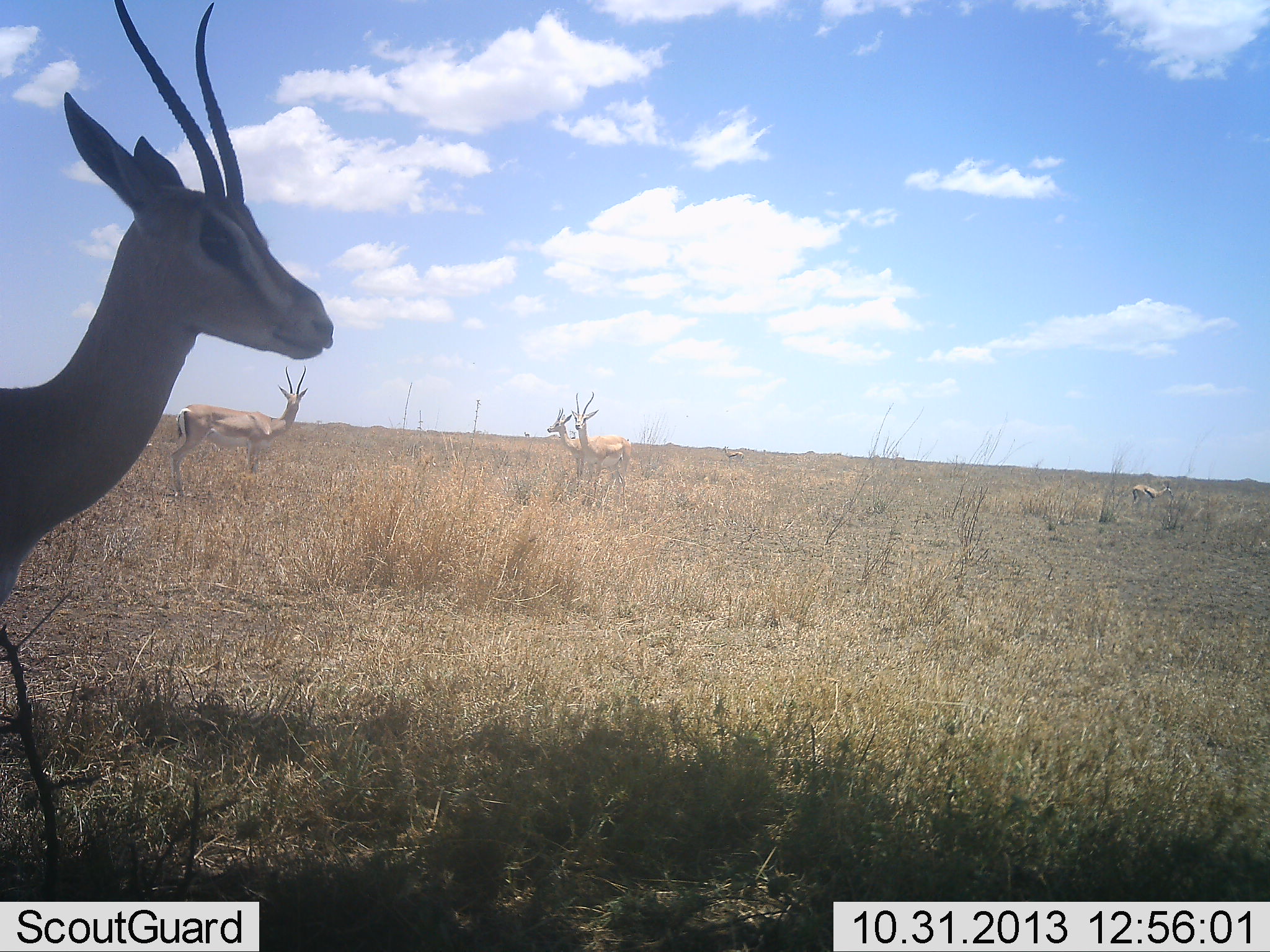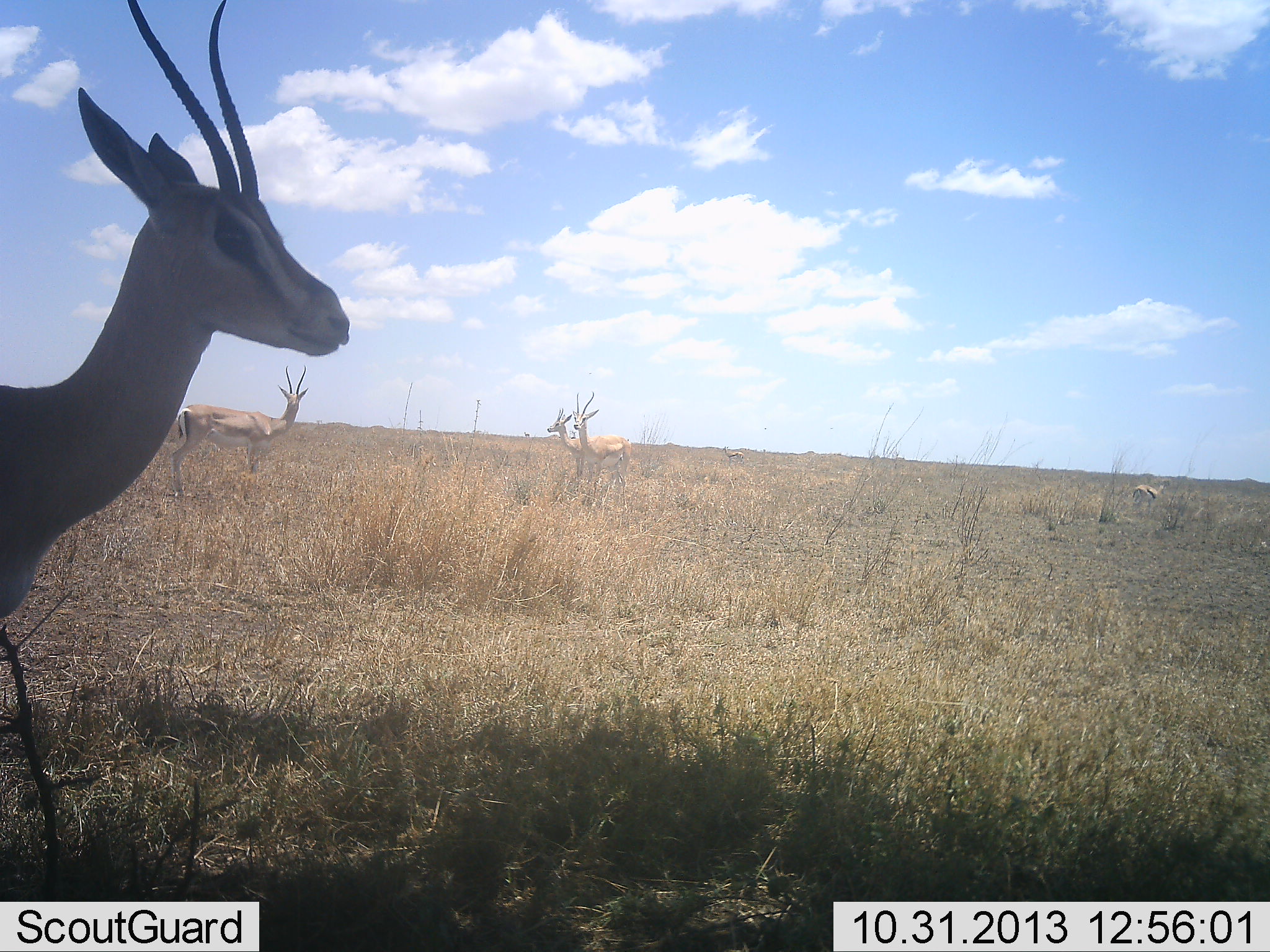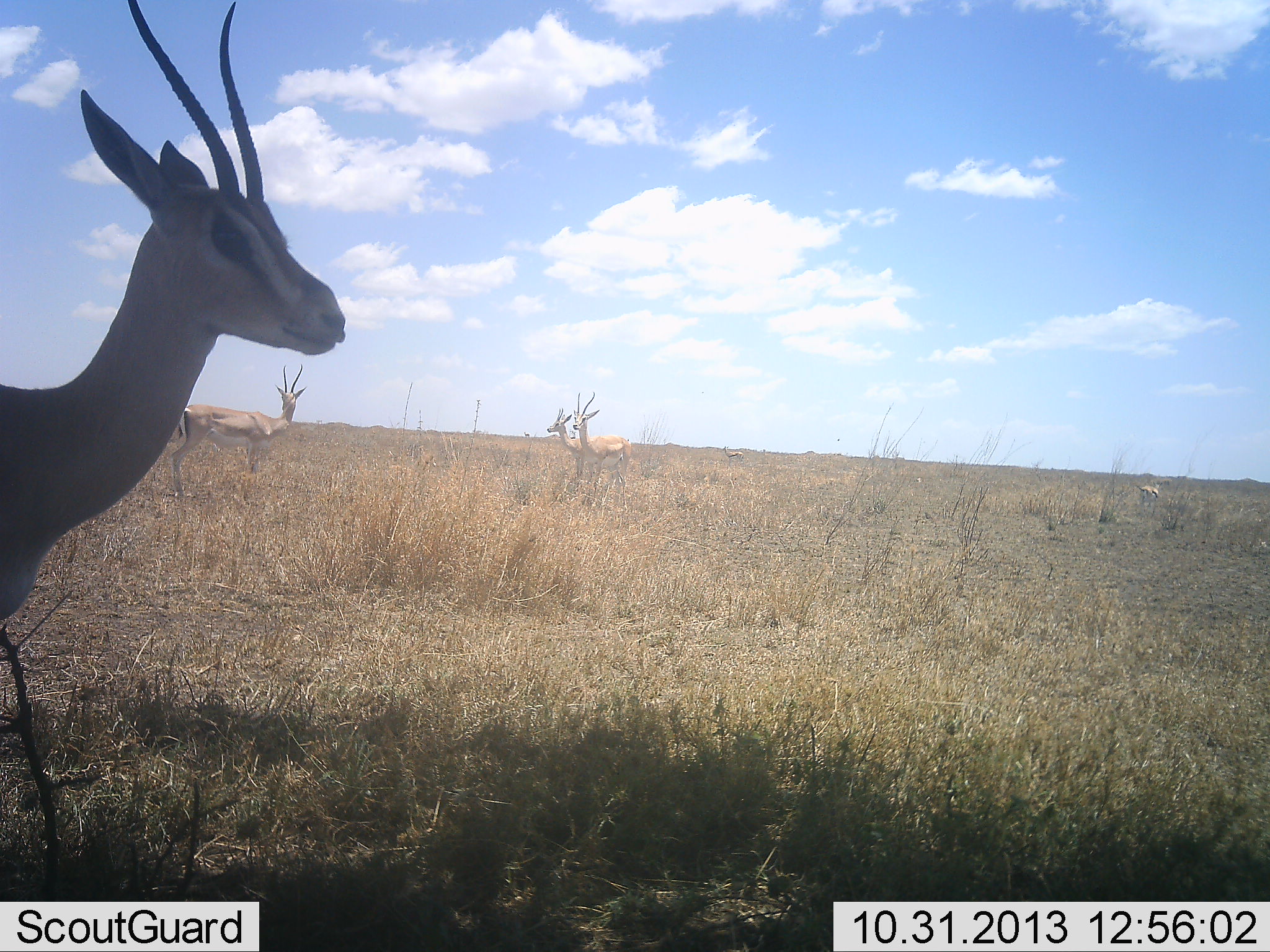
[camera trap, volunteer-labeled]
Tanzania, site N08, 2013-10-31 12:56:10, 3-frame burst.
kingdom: Animalia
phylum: Chordata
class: Mammalia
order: Artiodactyla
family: Bovidae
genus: Nanger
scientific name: Nanger granti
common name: grant's gazelle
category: gazellegrants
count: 4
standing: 92%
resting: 8%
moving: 8%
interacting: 0%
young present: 0%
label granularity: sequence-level